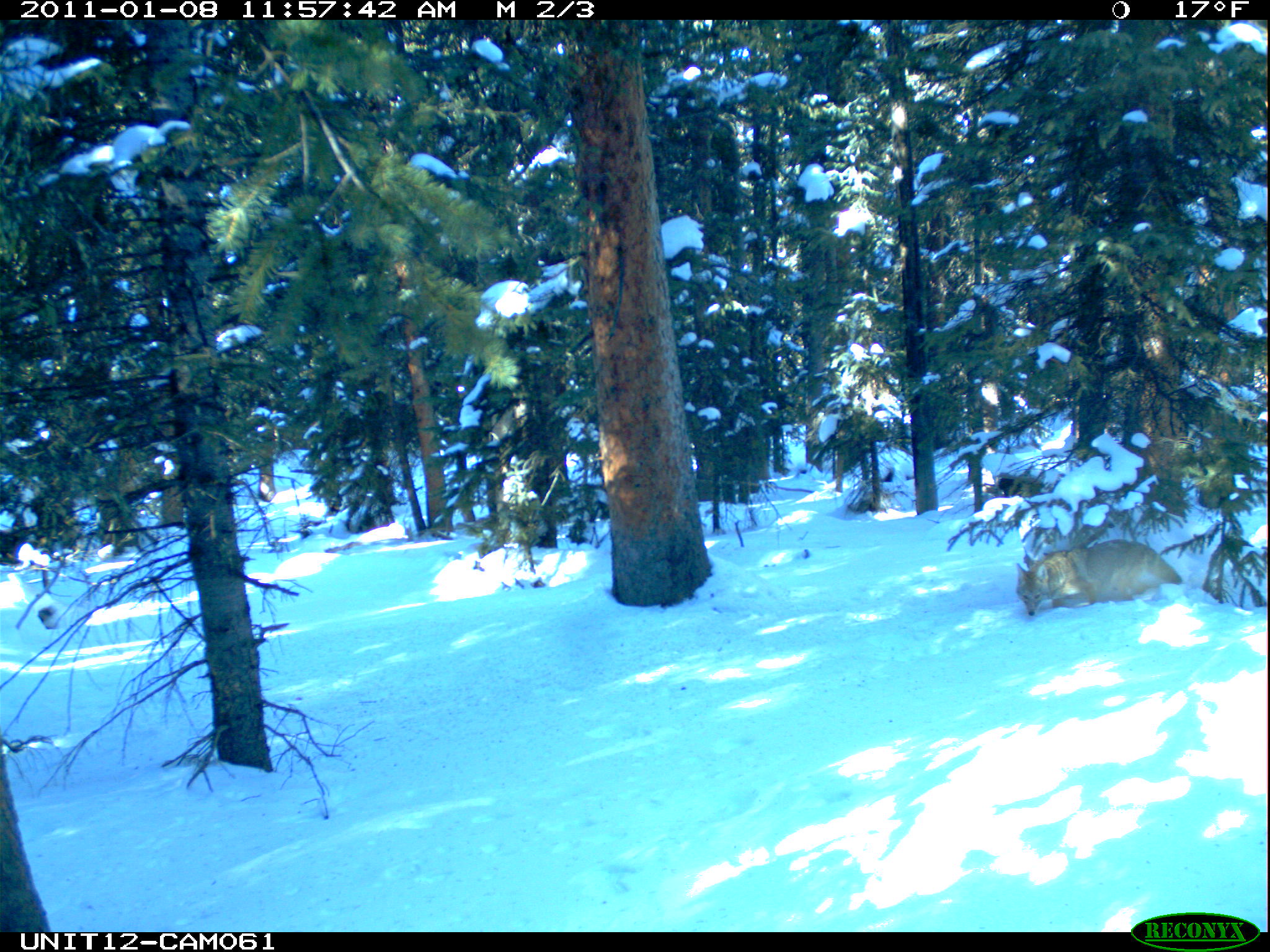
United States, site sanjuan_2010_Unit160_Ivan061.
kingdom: Animalia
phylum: Chordata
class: Mammalia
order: Carnivora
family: Canidae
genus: Canis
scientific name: Canis latrans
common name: coyote